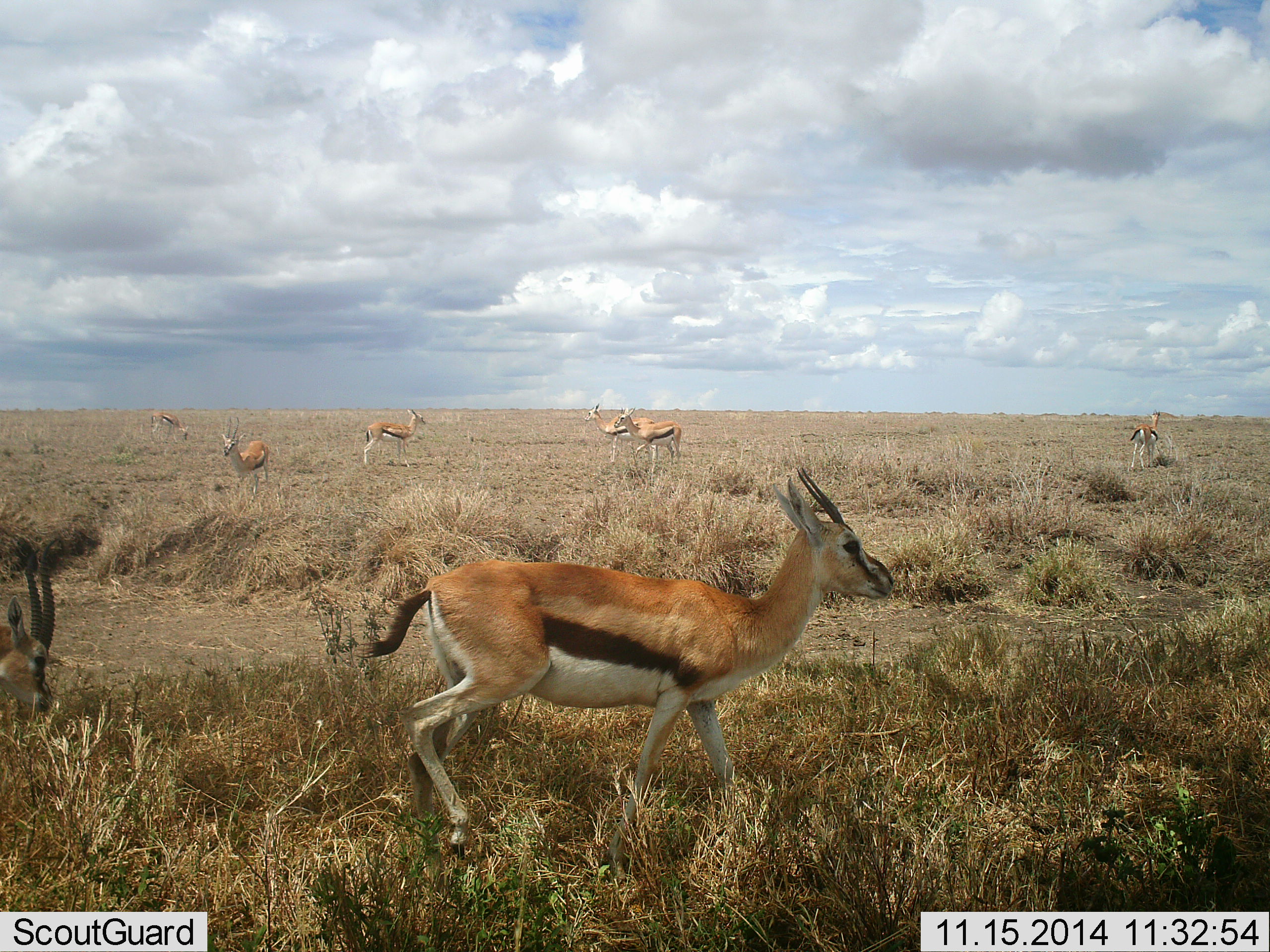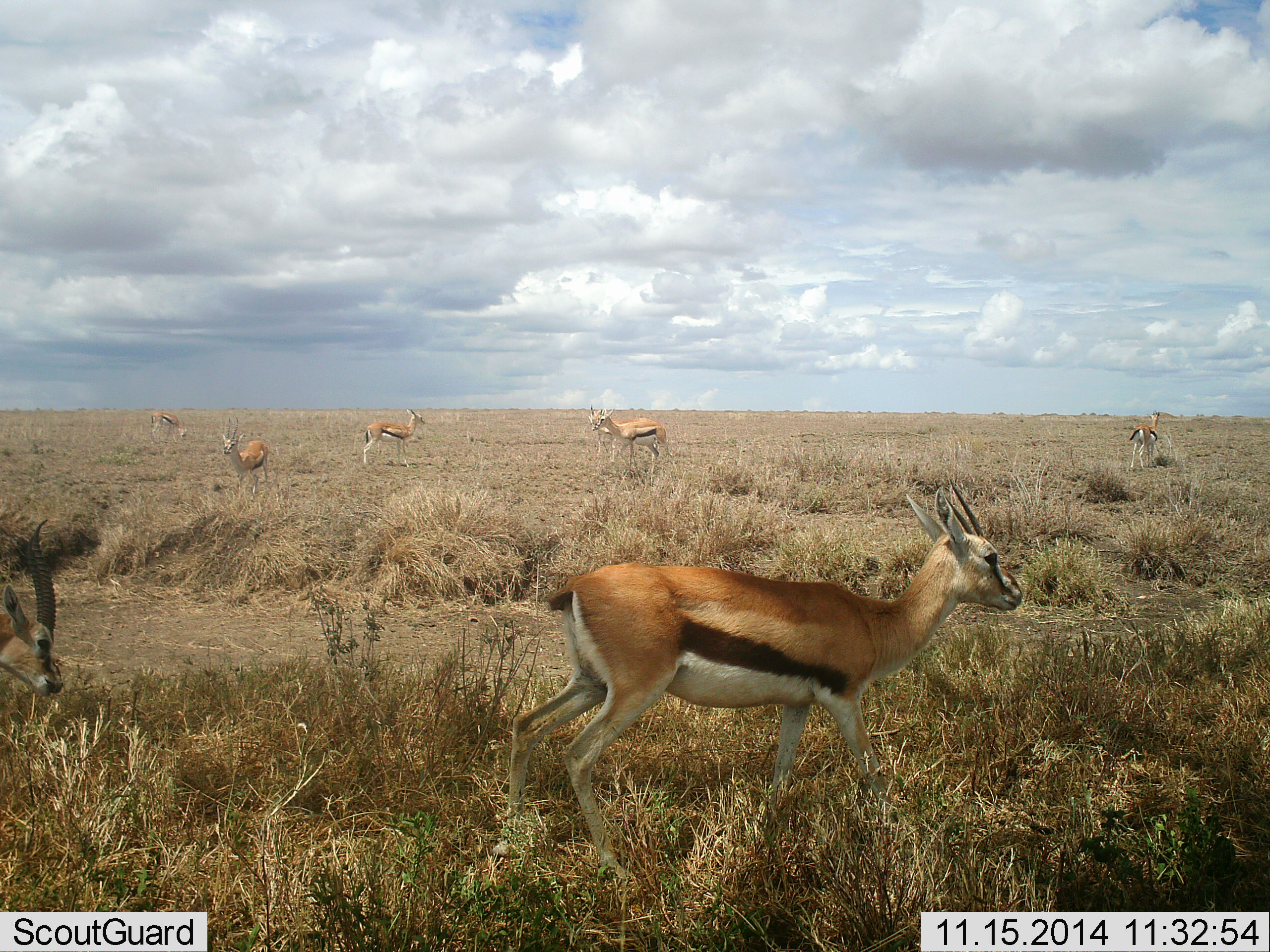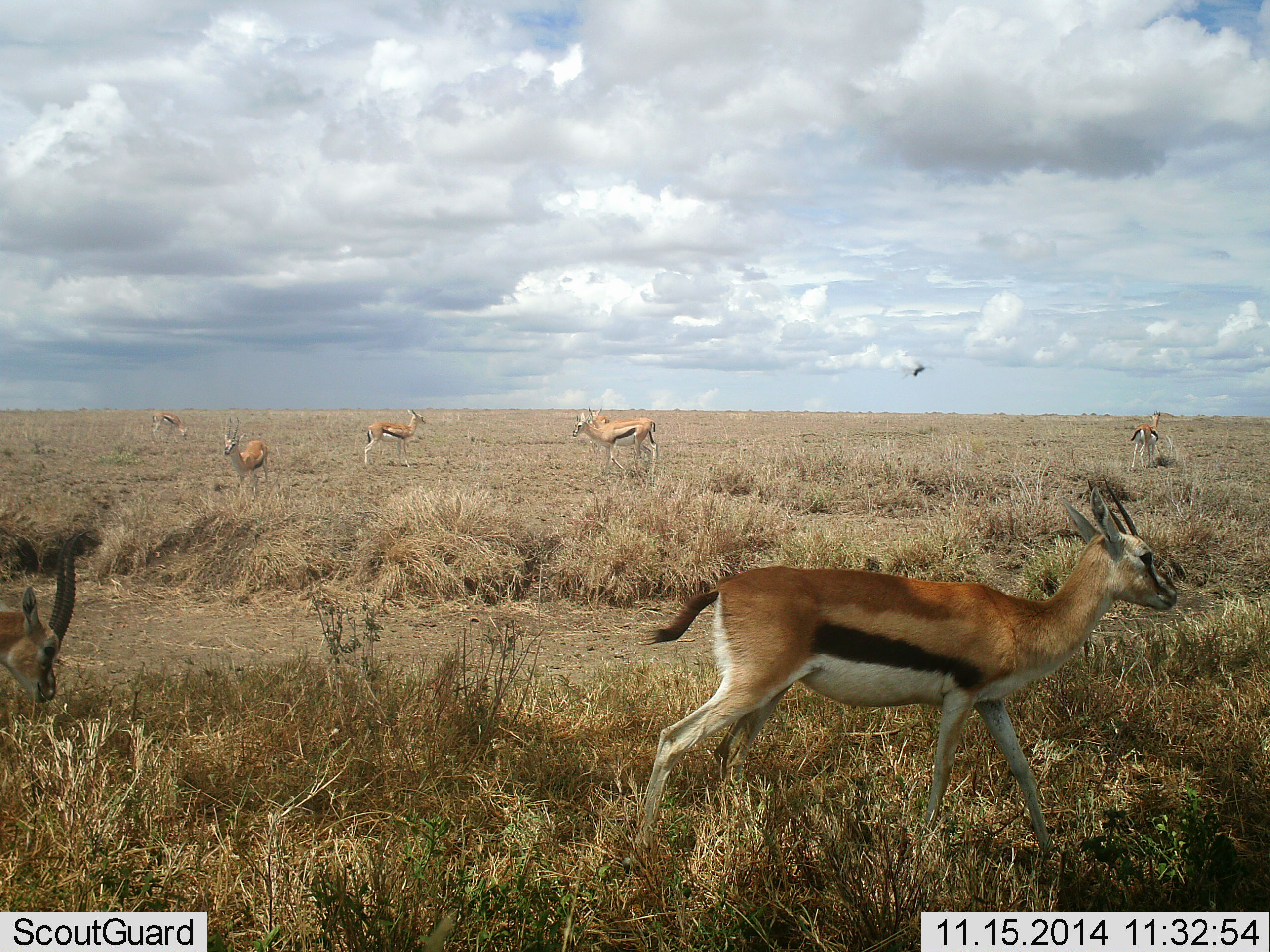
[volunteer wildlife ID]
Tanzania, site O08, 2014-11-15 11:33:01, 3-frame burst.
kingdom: Animalia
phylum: Chordata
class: Mammalia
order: Artiodactyla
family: Bovidae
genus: Eudorcas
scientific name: Eudorcas thomsonii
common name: thomson's gazelle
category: gazellethomsons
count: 8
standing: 79%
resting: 0%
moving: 79%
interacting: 0%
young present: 0%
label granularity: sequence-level